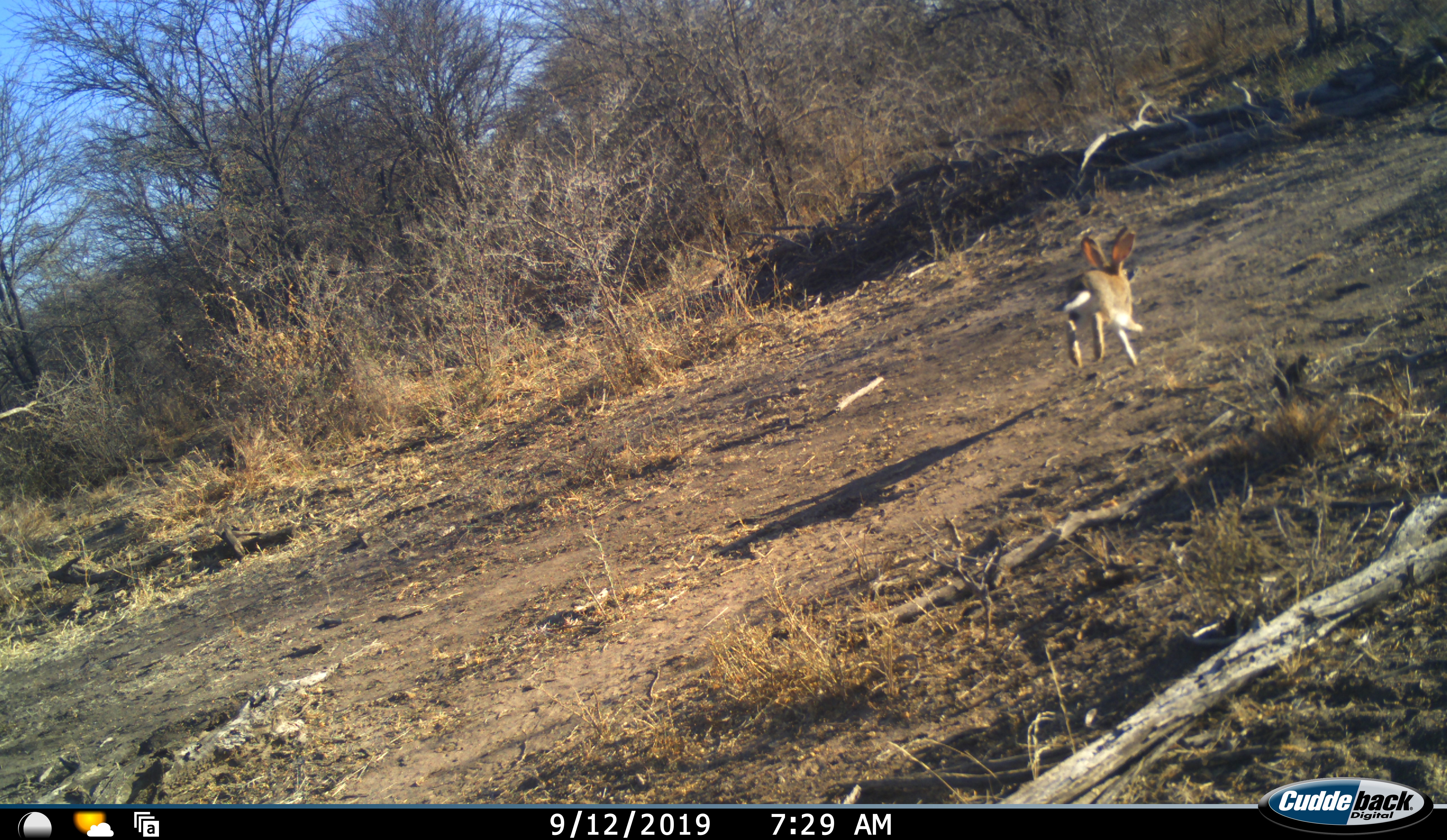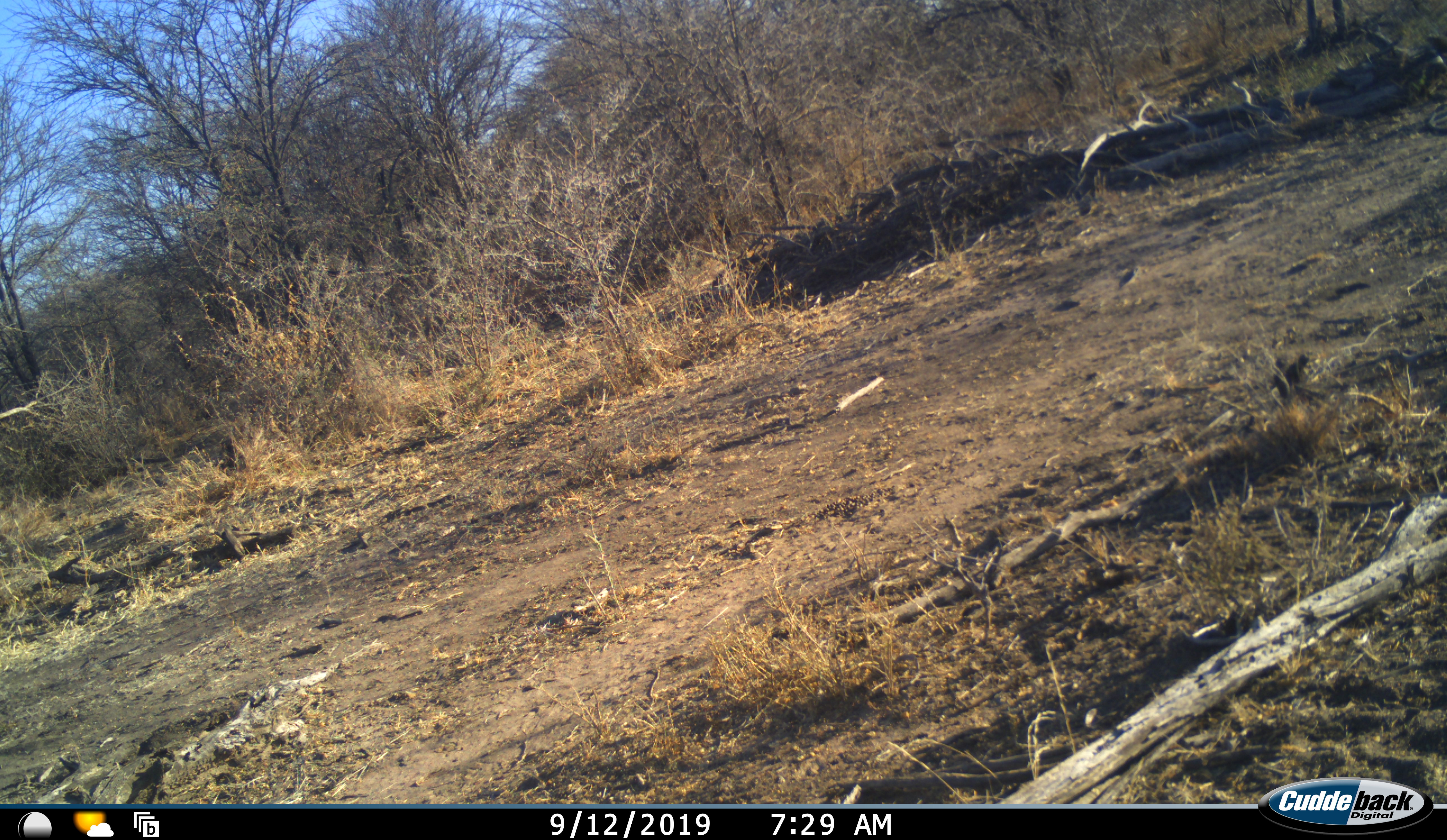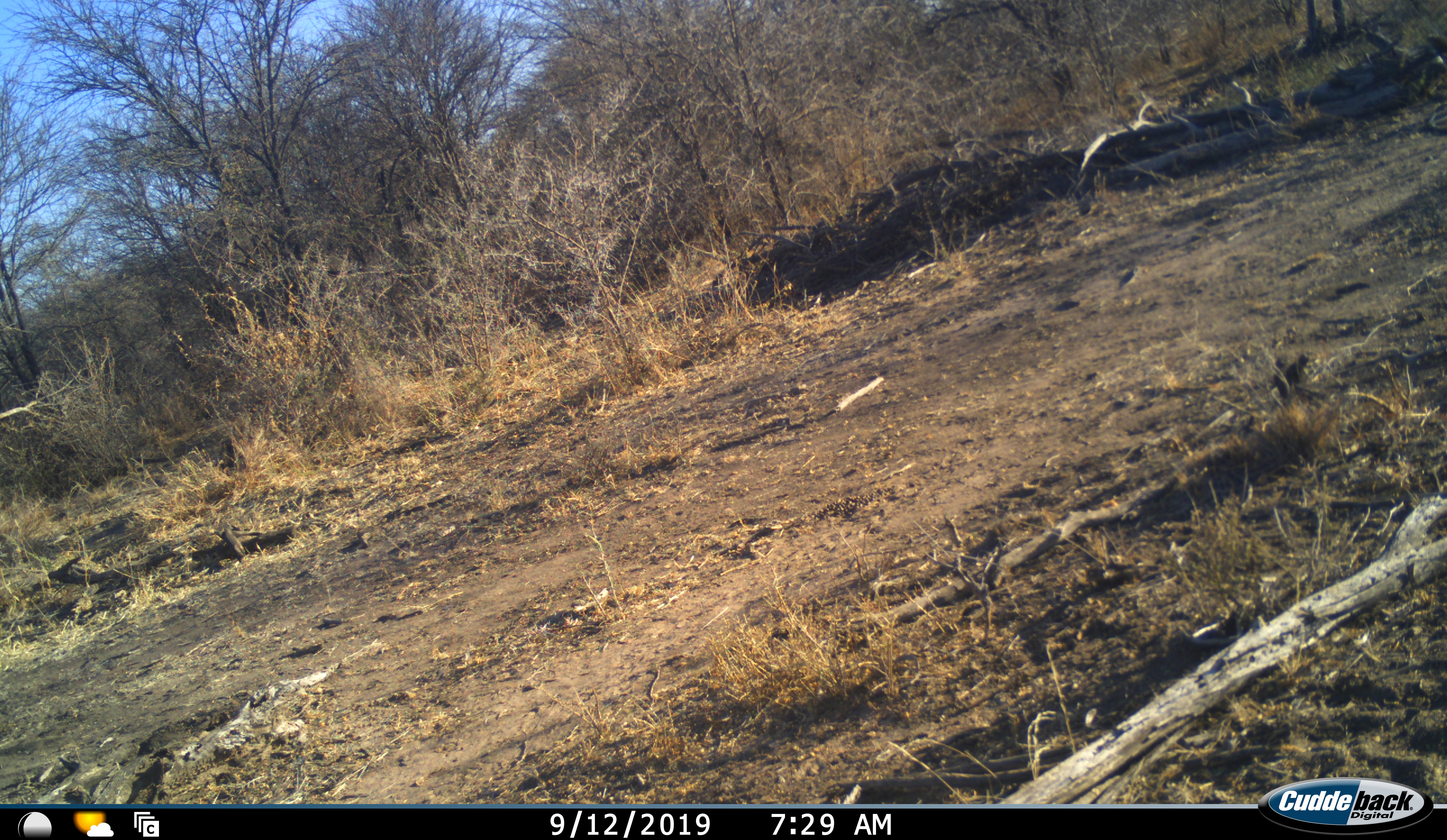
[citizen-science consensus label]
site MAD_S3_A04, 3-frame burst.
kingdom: Animalia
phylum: Chordata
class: Mammalia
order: Rodentia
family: Pedetidae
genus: Pedetes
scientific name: Pedetes capensis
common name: springhare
Springhare (Pedetes capensis), count 1. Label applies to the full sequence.